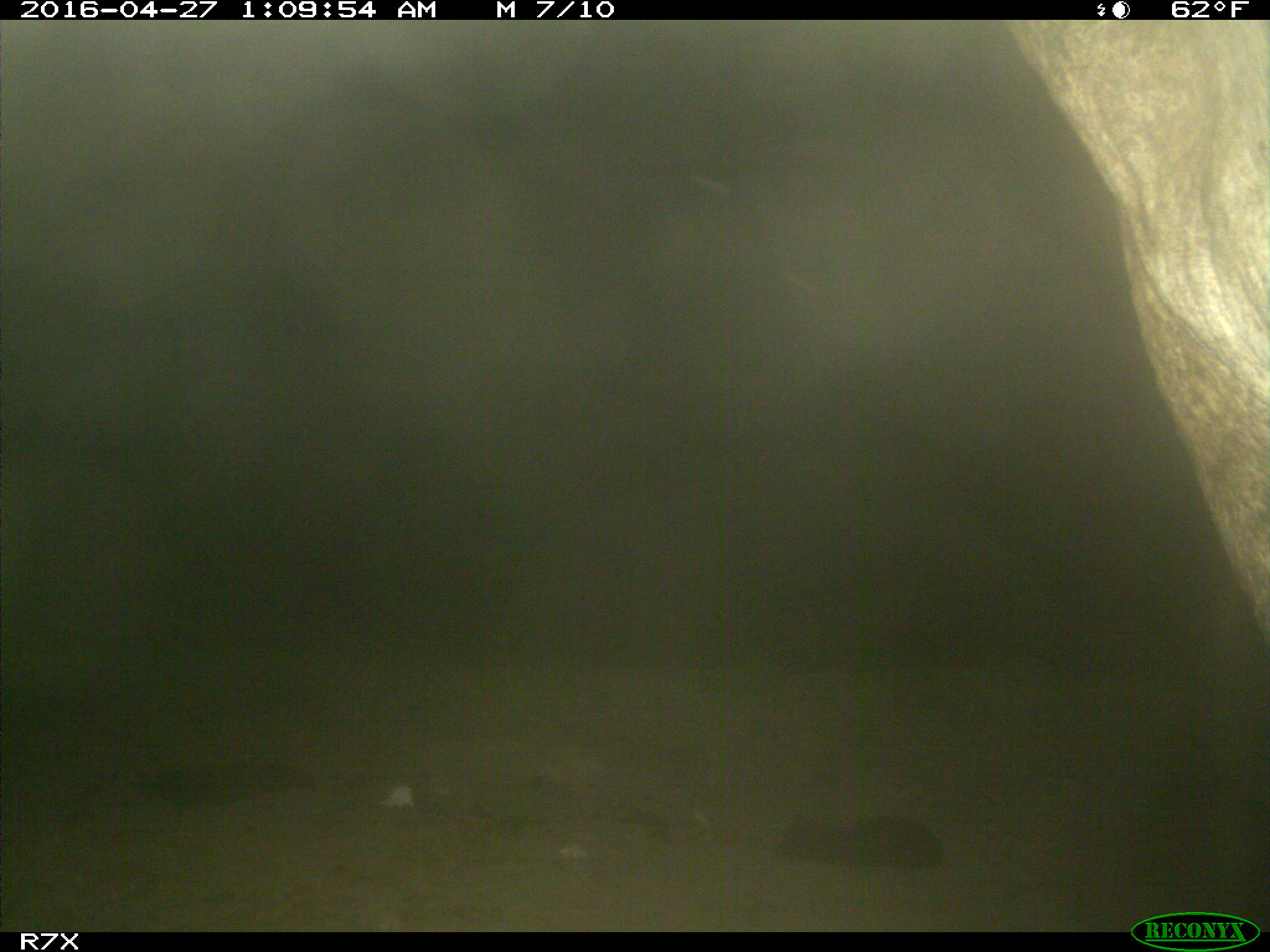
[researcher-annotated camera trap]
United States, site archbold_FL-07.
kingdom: Animalia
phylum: Chordata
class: Mammalia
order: Artiodactyla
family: Bovidae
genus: Bos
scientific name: Bos taurus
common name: domestic cow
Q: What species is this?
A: Bos taurus (domestic cow).